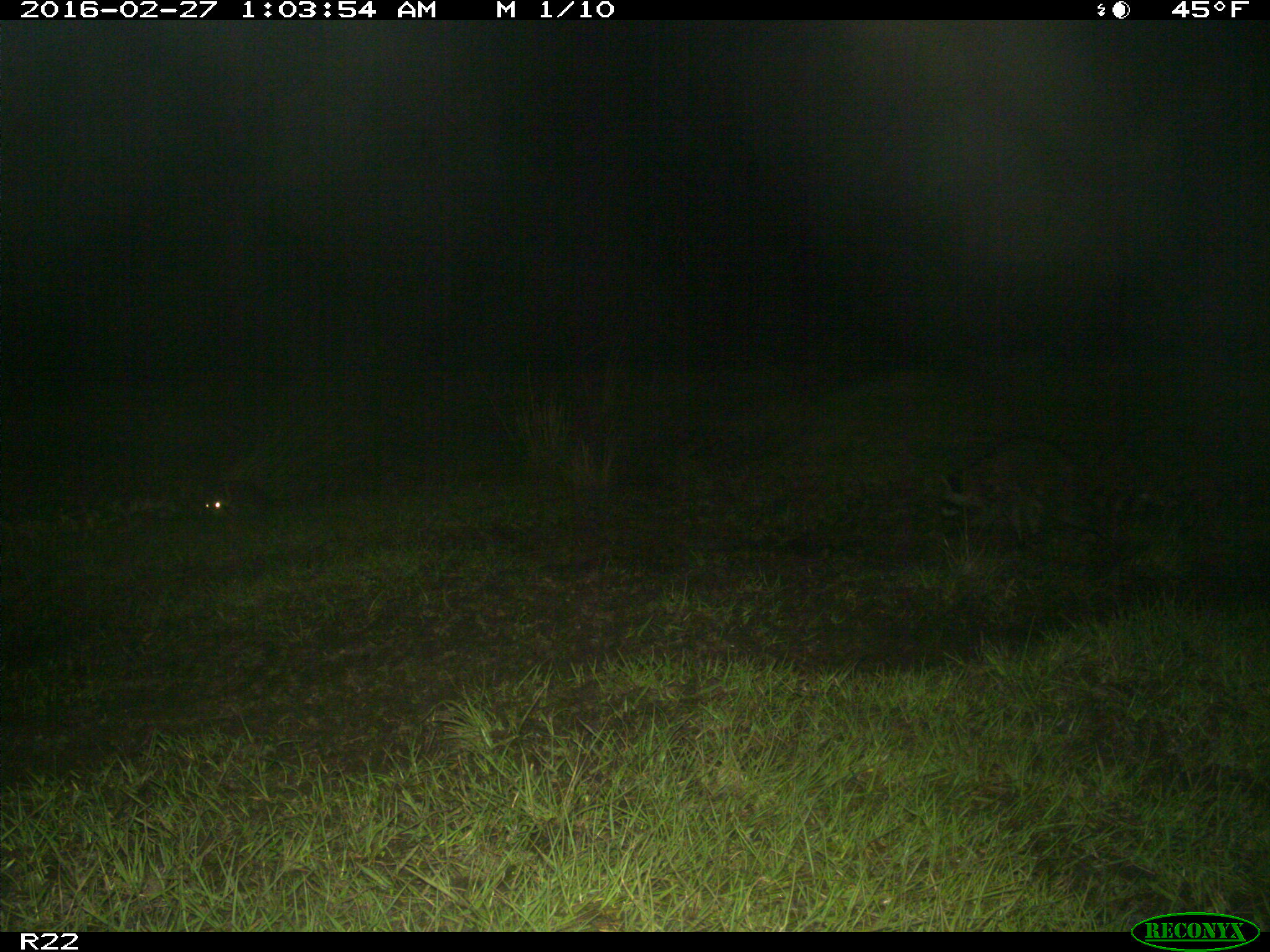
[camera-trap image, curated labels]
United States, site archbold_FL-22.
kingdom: Animalia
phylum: Chordata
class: Mammalia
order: Carnivora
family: Procyonidae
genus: Procyon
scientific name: Procyon lotor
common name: common raccoon